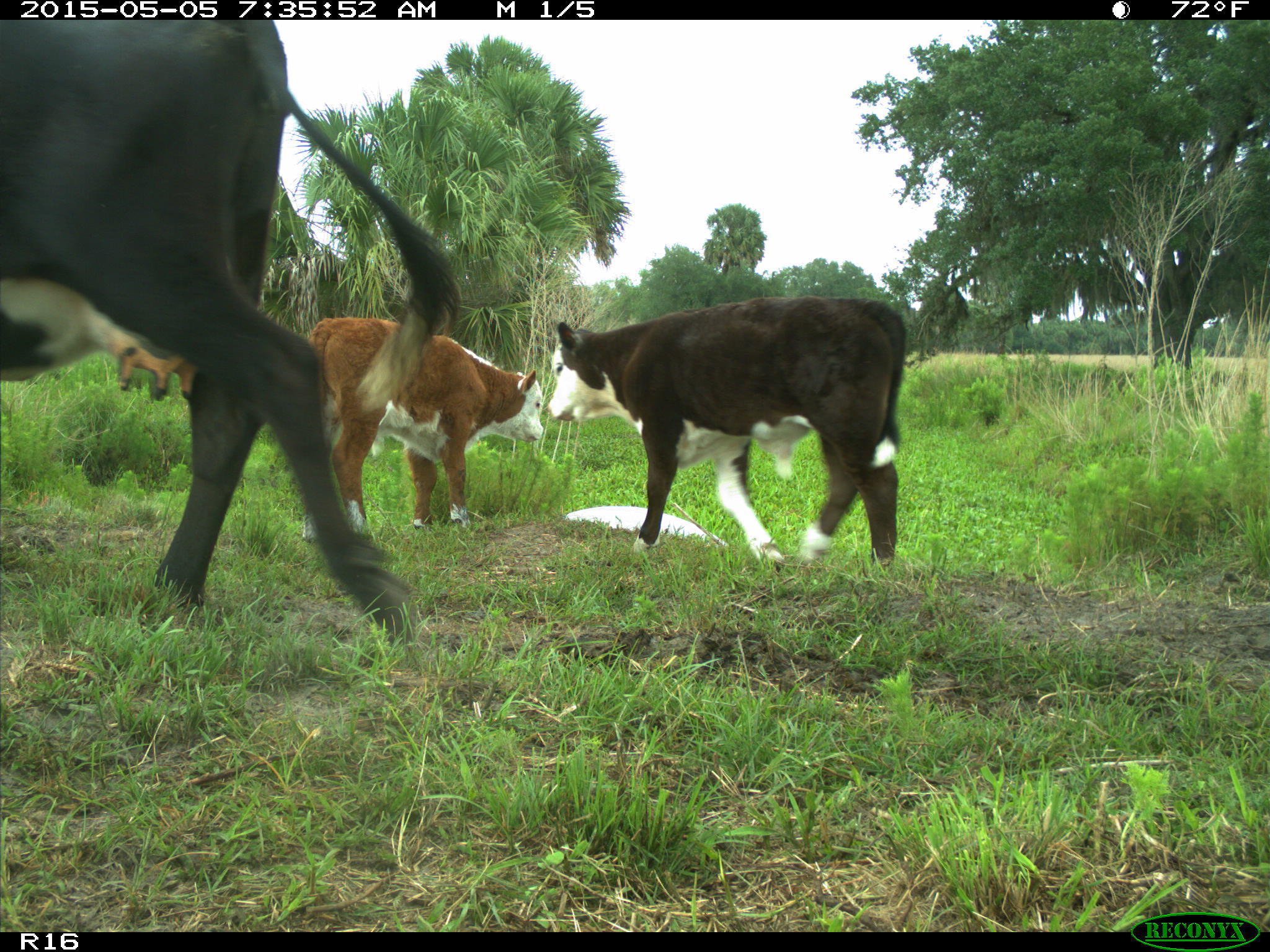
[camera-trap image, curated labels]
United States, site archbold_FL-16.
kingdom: Animalia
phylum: Chordata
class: Mammalia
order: Artiodactyla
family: Bovidae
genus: Bos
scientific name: Bos taurus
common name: domestic cow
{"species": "Bos taurus (domestic cow)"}